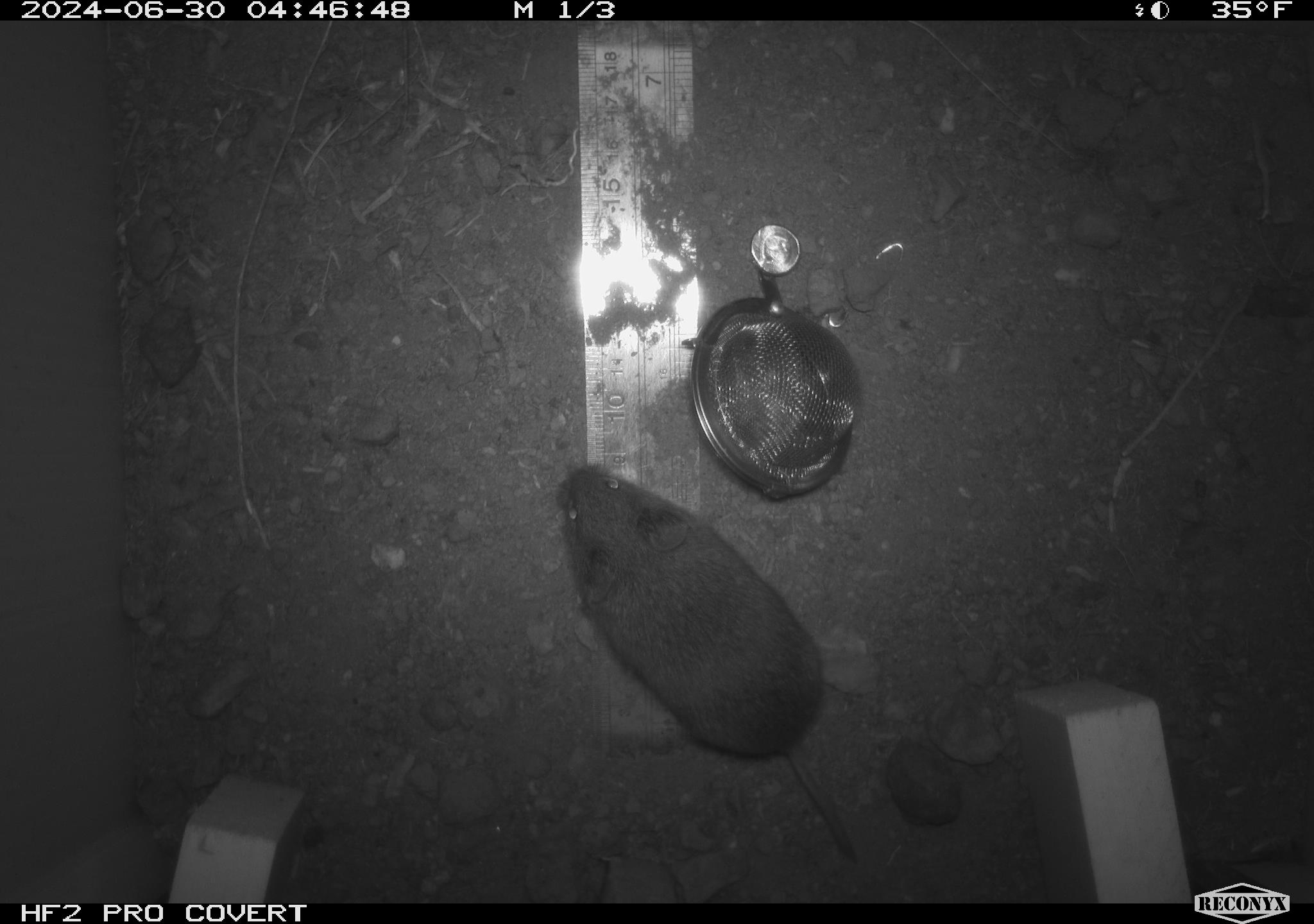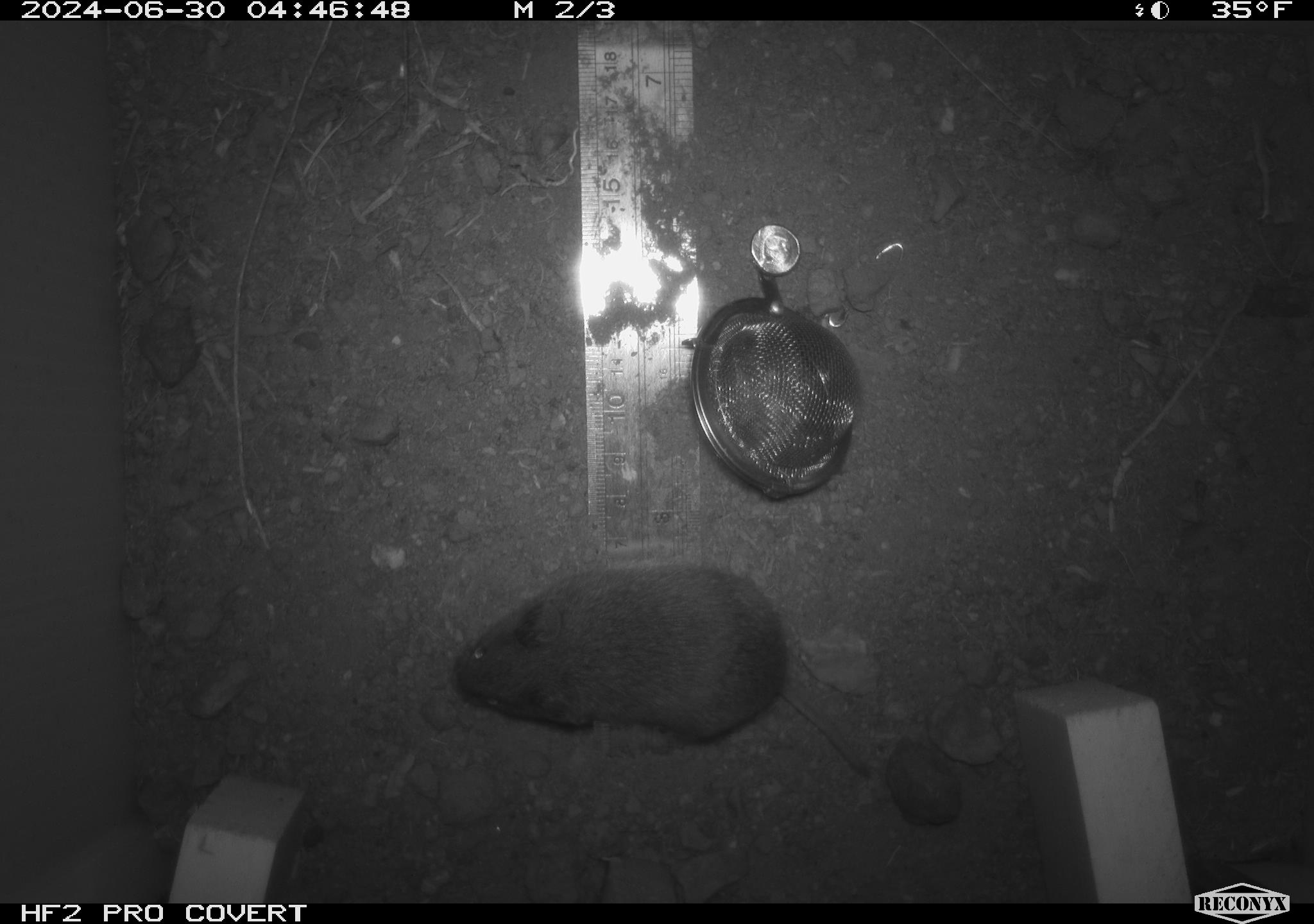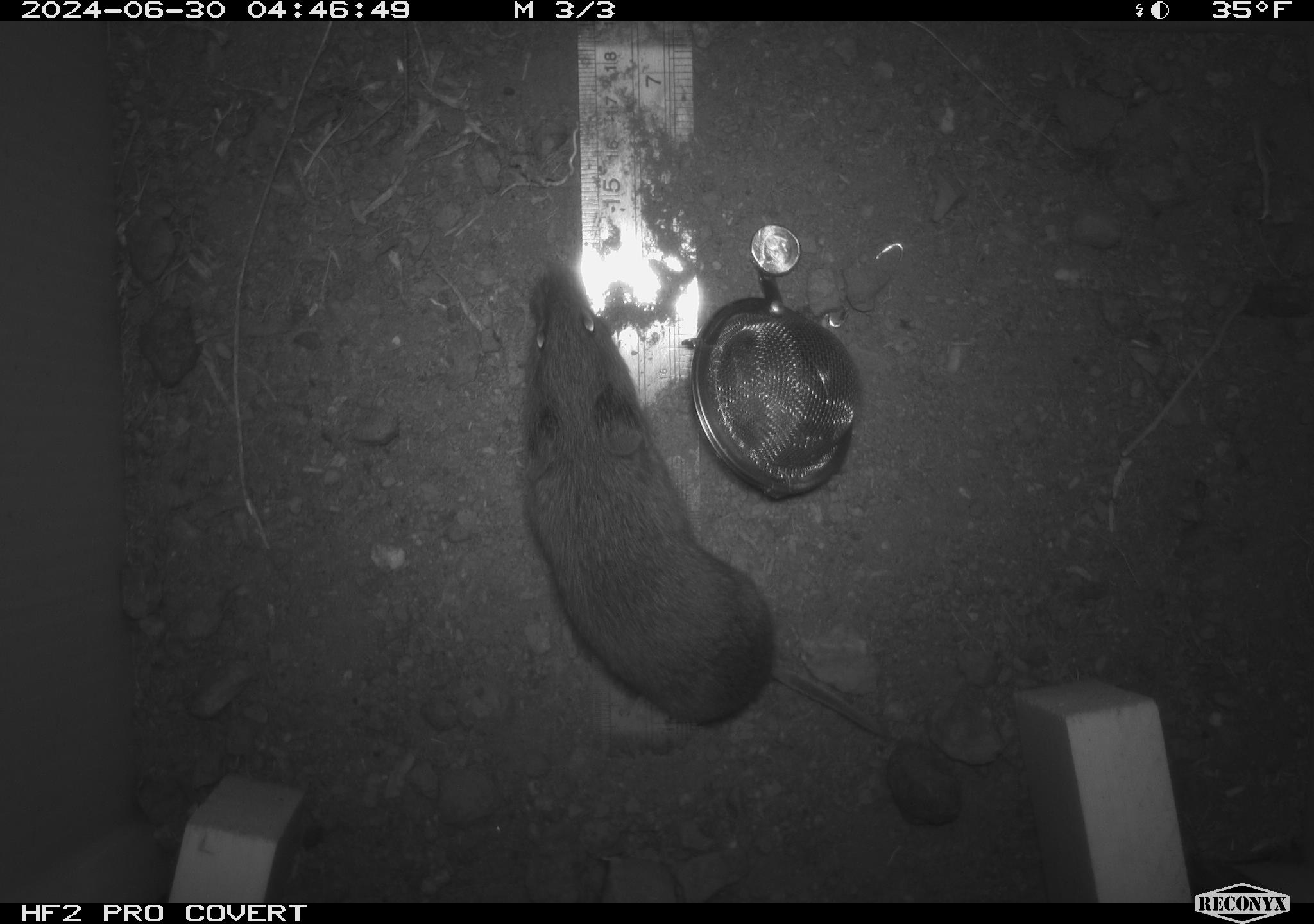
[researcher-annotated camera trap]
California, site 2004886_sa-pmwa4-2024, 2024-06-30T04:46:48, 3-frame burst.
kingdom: Animalia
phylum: Chordata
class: Mammalia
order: Rodentia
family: Cricetidae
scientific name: Arvicolinae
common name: voles, lemmings, and muskrats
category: arvicolinae subfamily